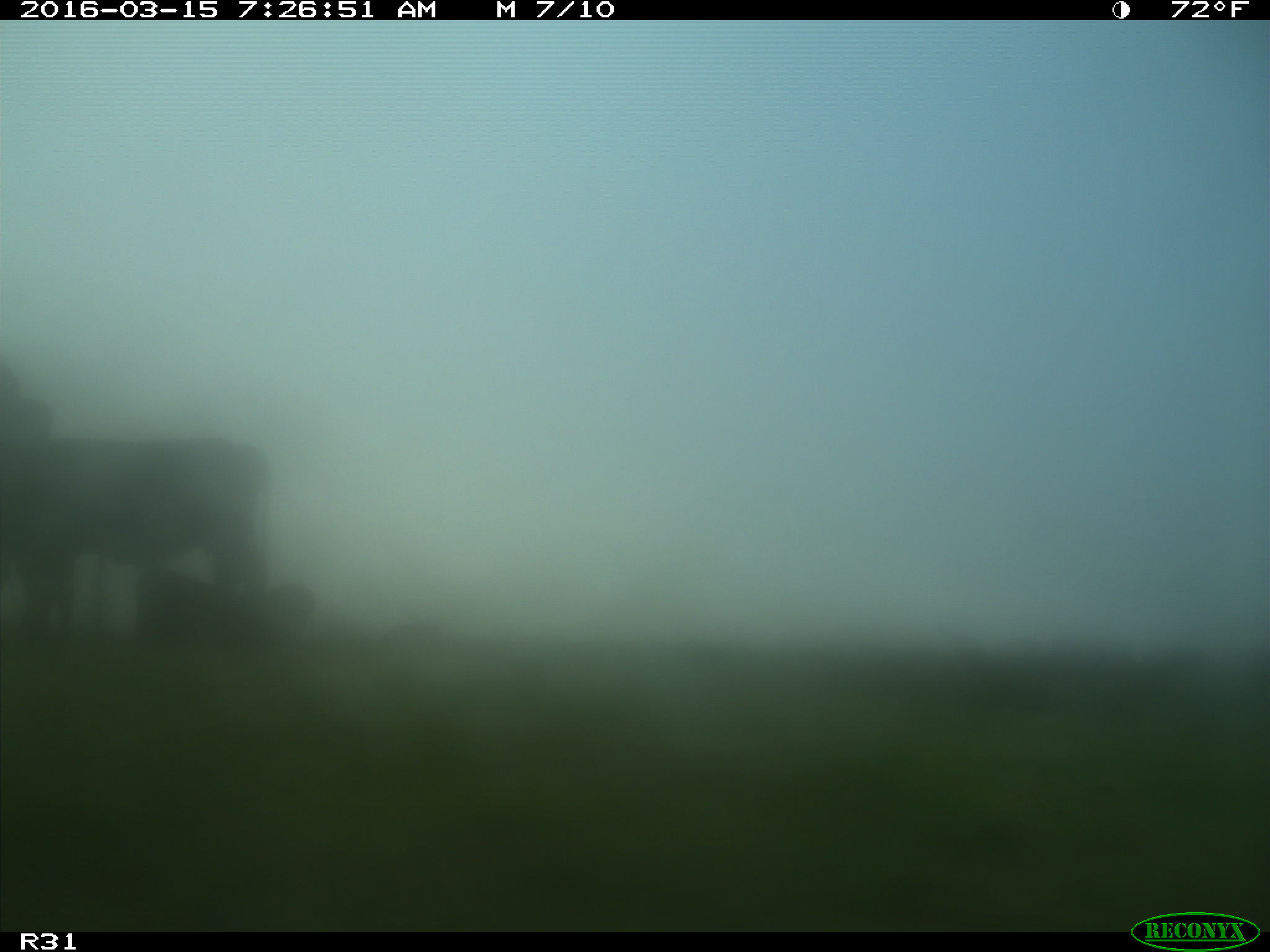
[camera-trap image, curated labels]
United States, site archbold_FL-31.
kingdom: Animalia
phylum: Chordata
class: Mammalia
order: Artiodactyla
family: Bovidae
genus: Bos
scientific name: Bos taurus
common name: domestic cow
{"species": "Bos taurus (domestic cow)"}